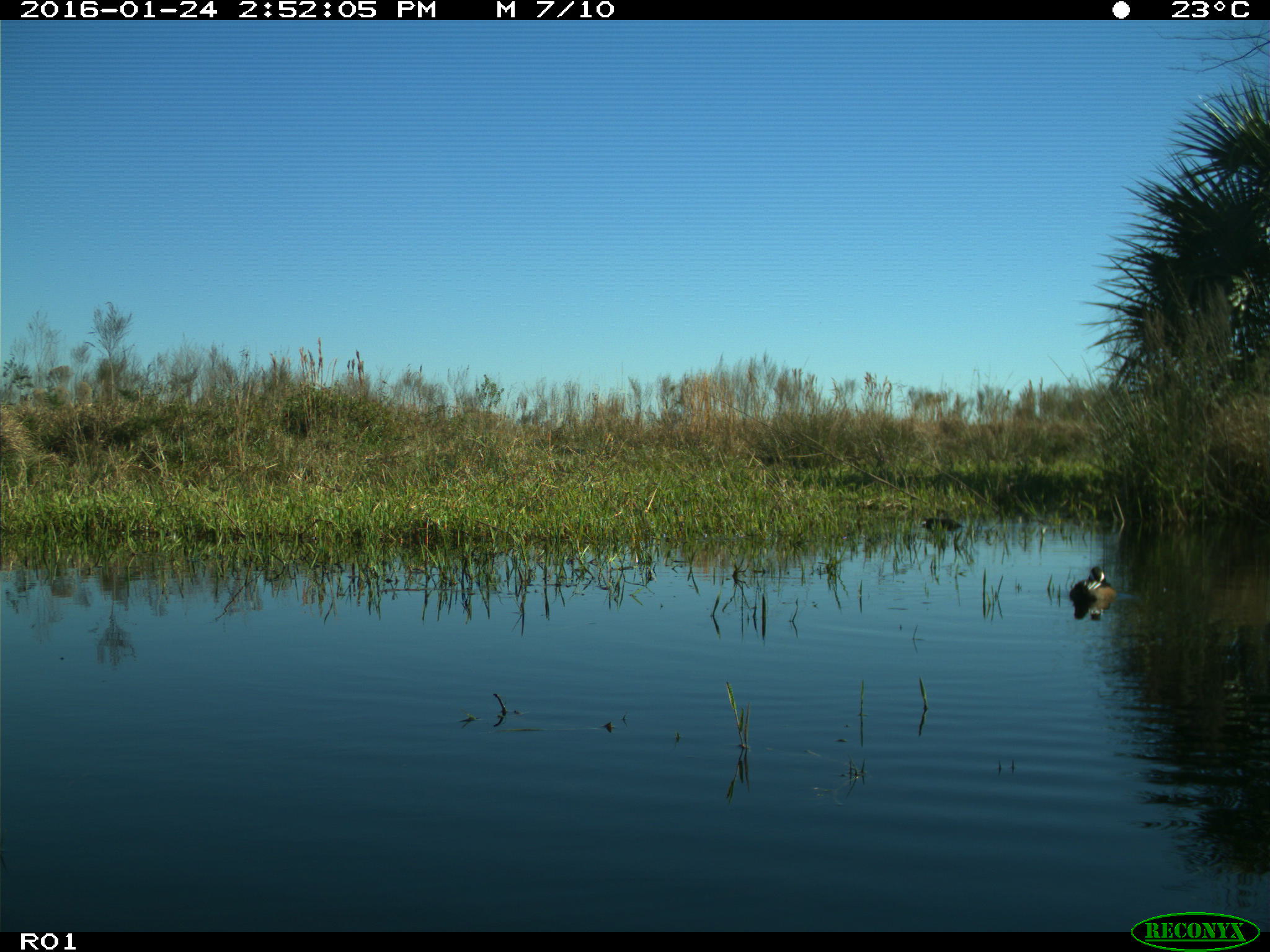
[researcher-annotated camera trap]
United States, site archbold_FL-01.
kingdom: Animalia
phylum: Chordata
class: Aves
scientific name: Aves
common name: birds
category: unidentified bird